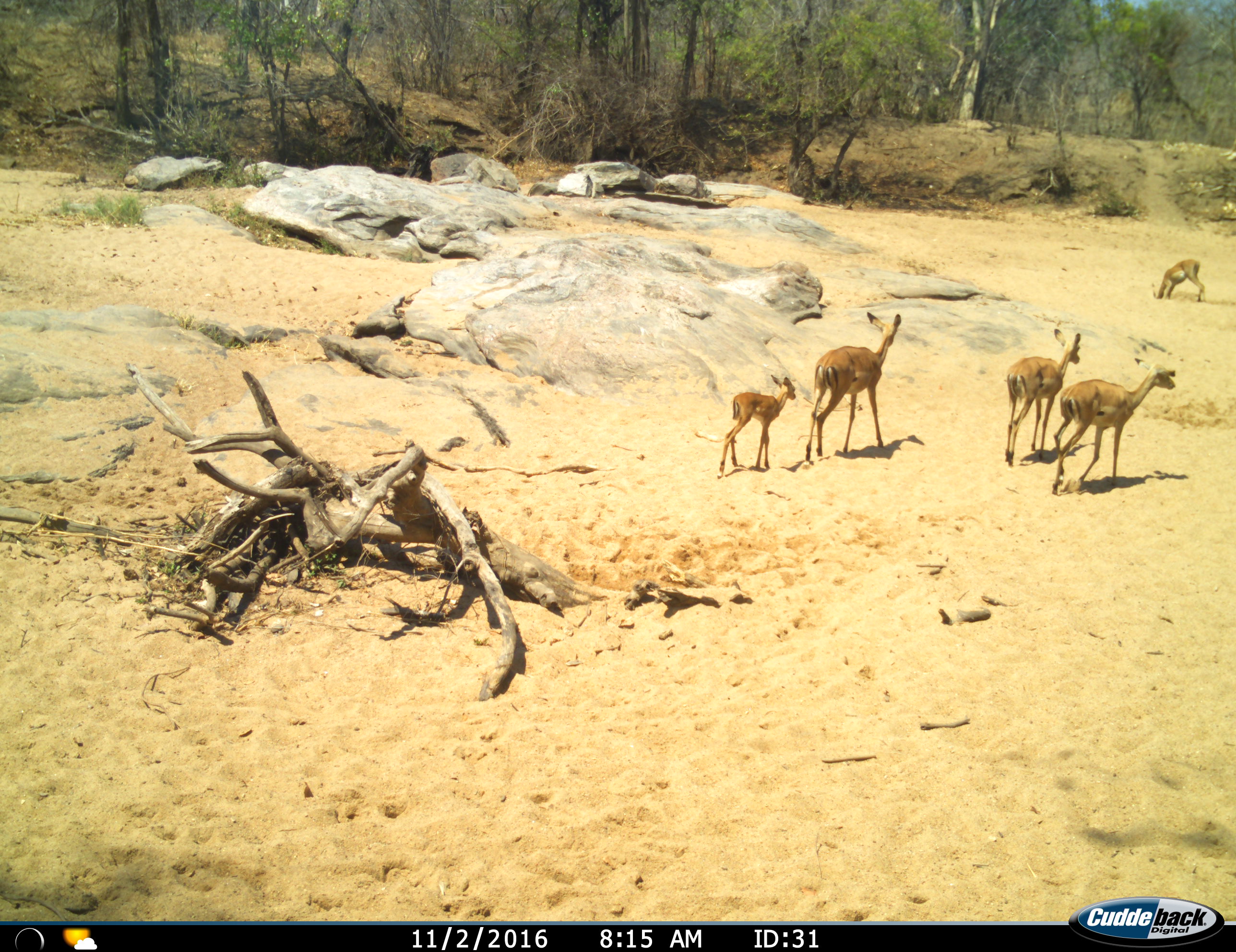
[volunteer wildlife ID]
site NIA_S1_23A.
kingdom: Animalia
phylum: Chordata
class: Mammalia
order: Artiodactyla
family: Bovidae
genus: Aepyceros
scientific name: Aepyceros melampus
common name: impala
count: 5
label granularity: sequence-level